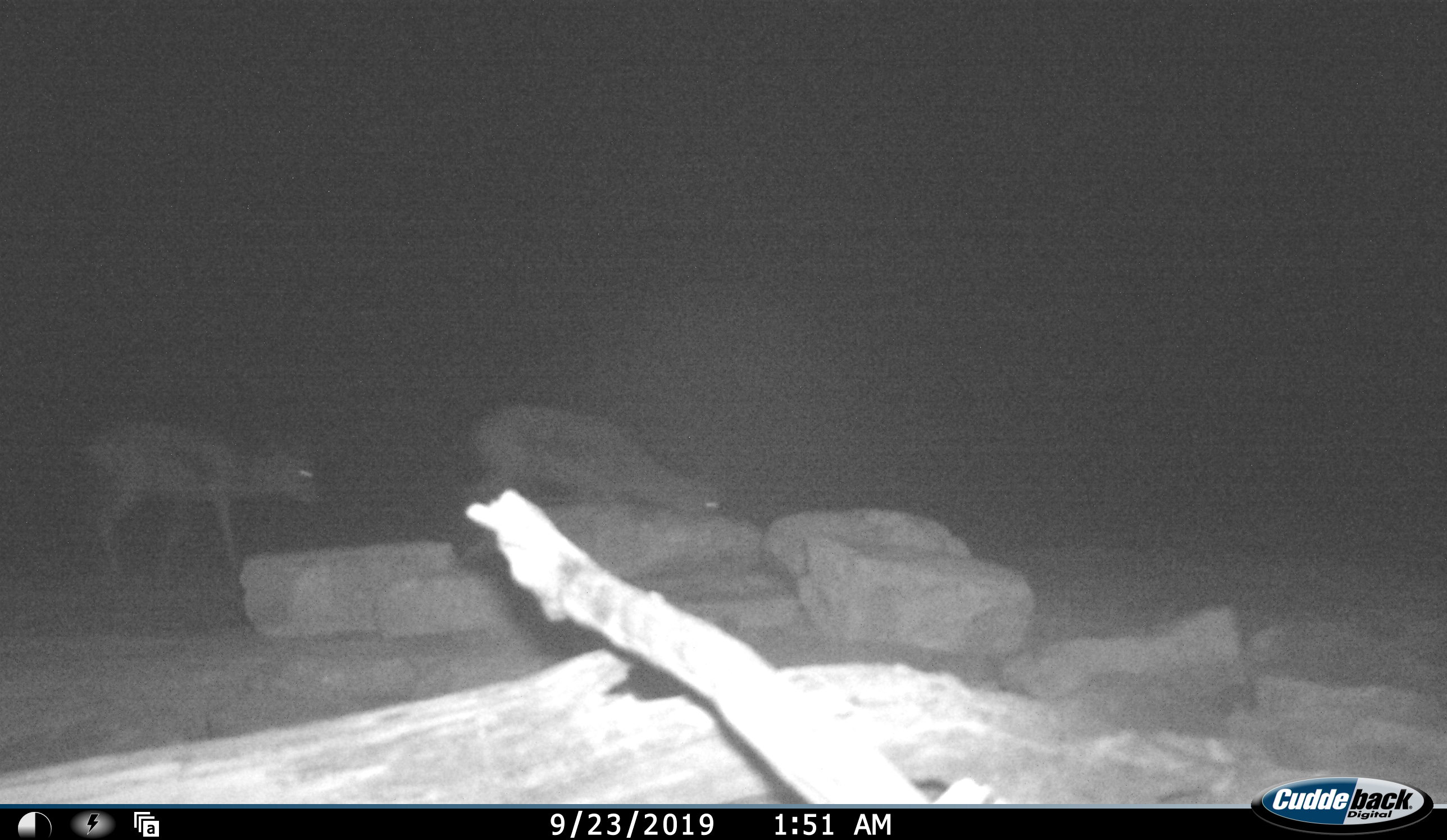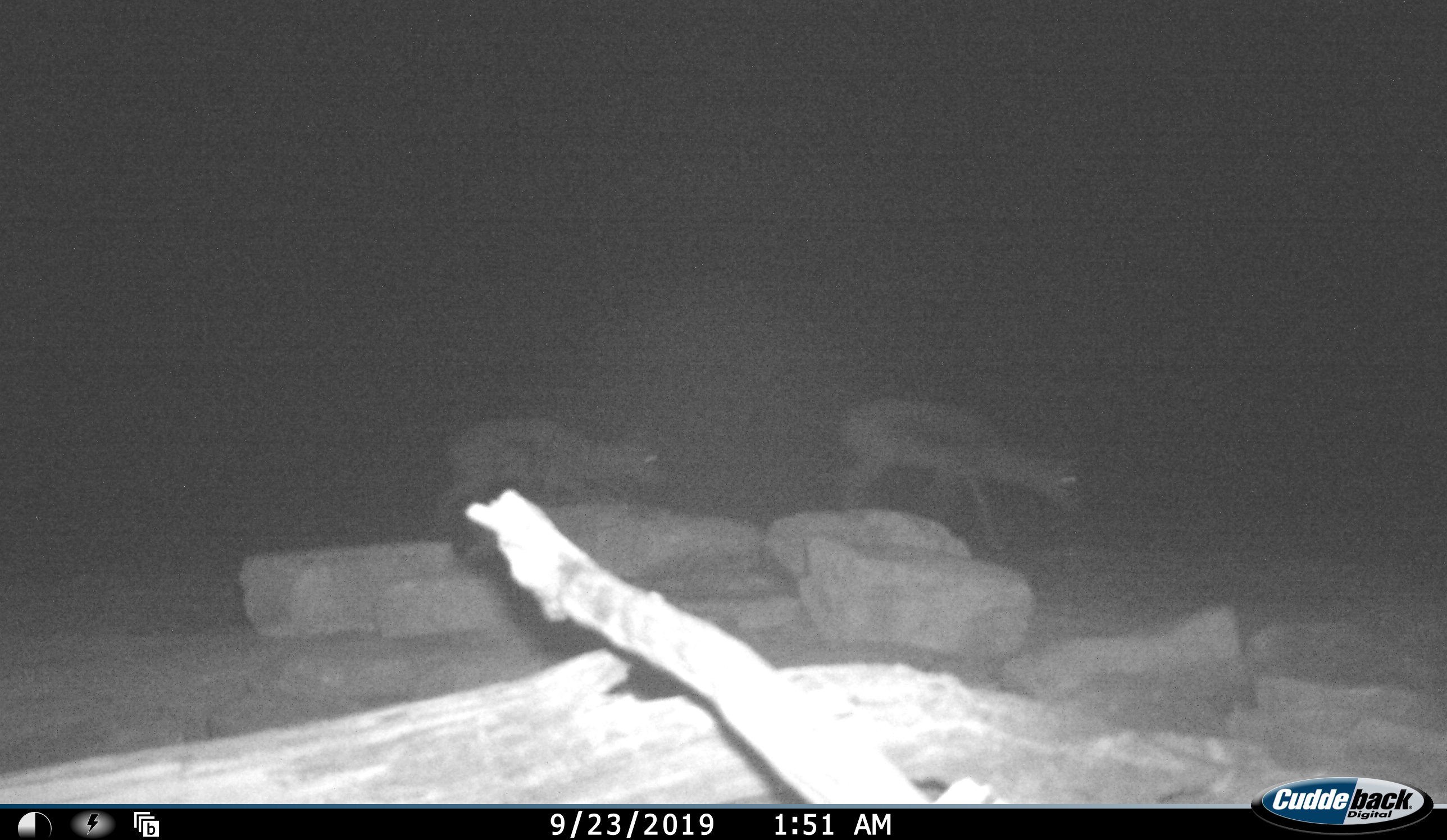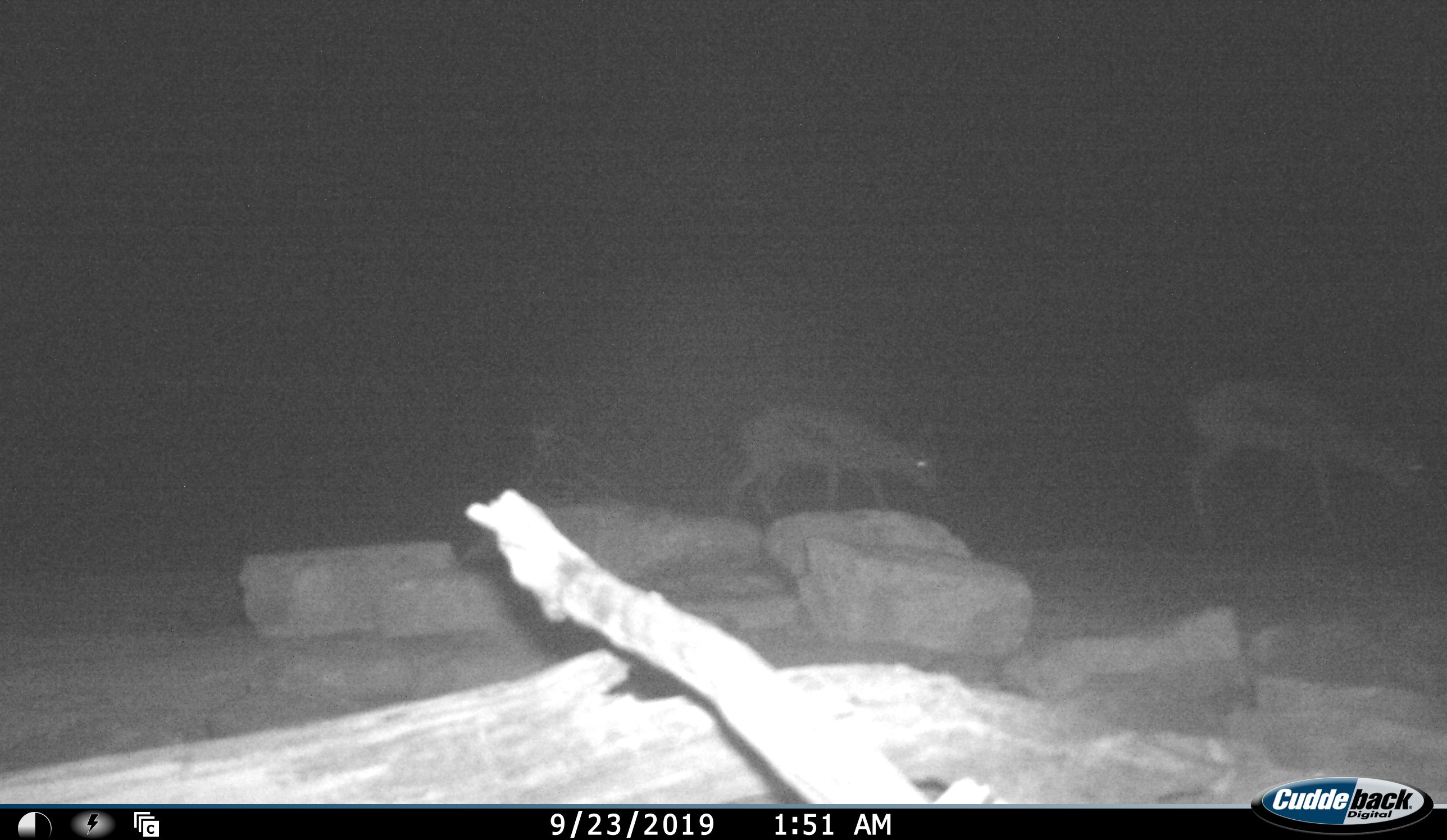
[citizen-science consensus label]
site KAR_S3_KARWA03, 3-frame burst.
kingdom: Animalia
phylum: Chordata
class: Mammalia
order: Artiodactyla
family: Bovidae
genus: Antidorcas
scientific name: Antidorcas marsupialis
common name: springbok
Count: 2.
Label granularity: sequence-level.